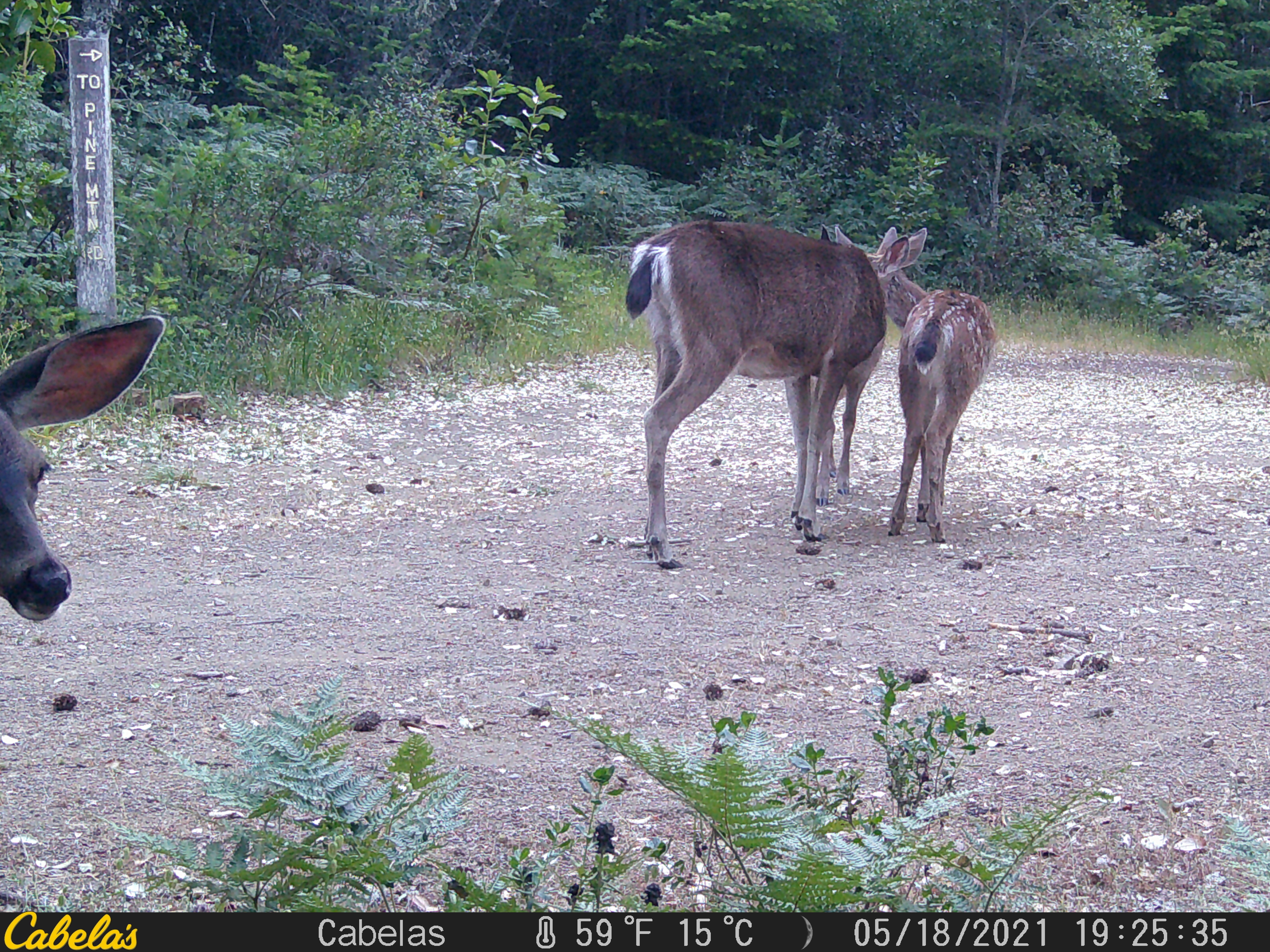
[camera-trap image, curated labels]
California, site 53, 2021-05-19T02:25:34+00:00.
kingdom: Animalia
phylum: Chordata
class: Mammalia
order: Artiodactyla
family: Cervidae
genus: Odocoileus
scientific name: Odocoileus hemionus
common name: mule deer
Mule deer (Odocoileus hemionus).